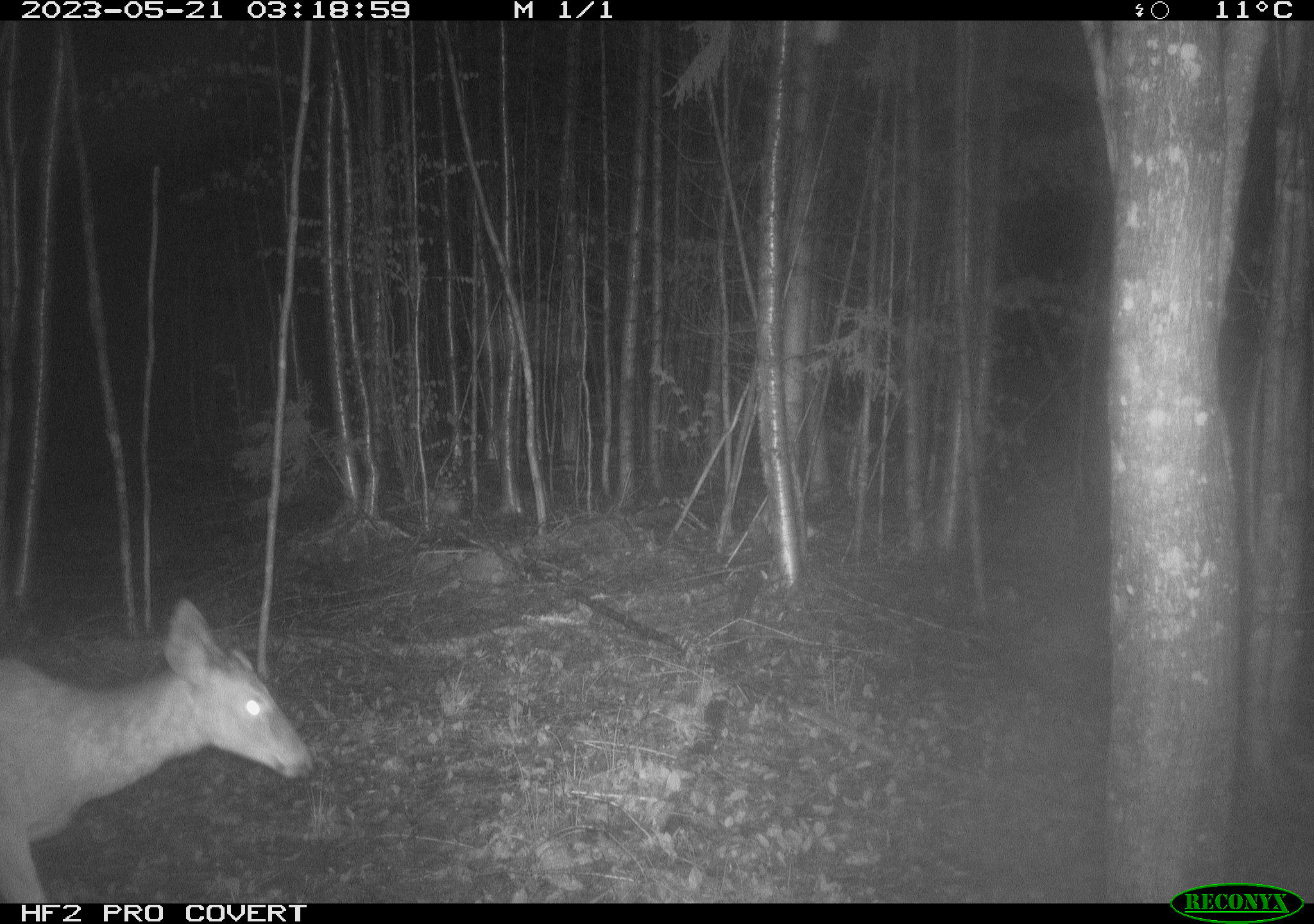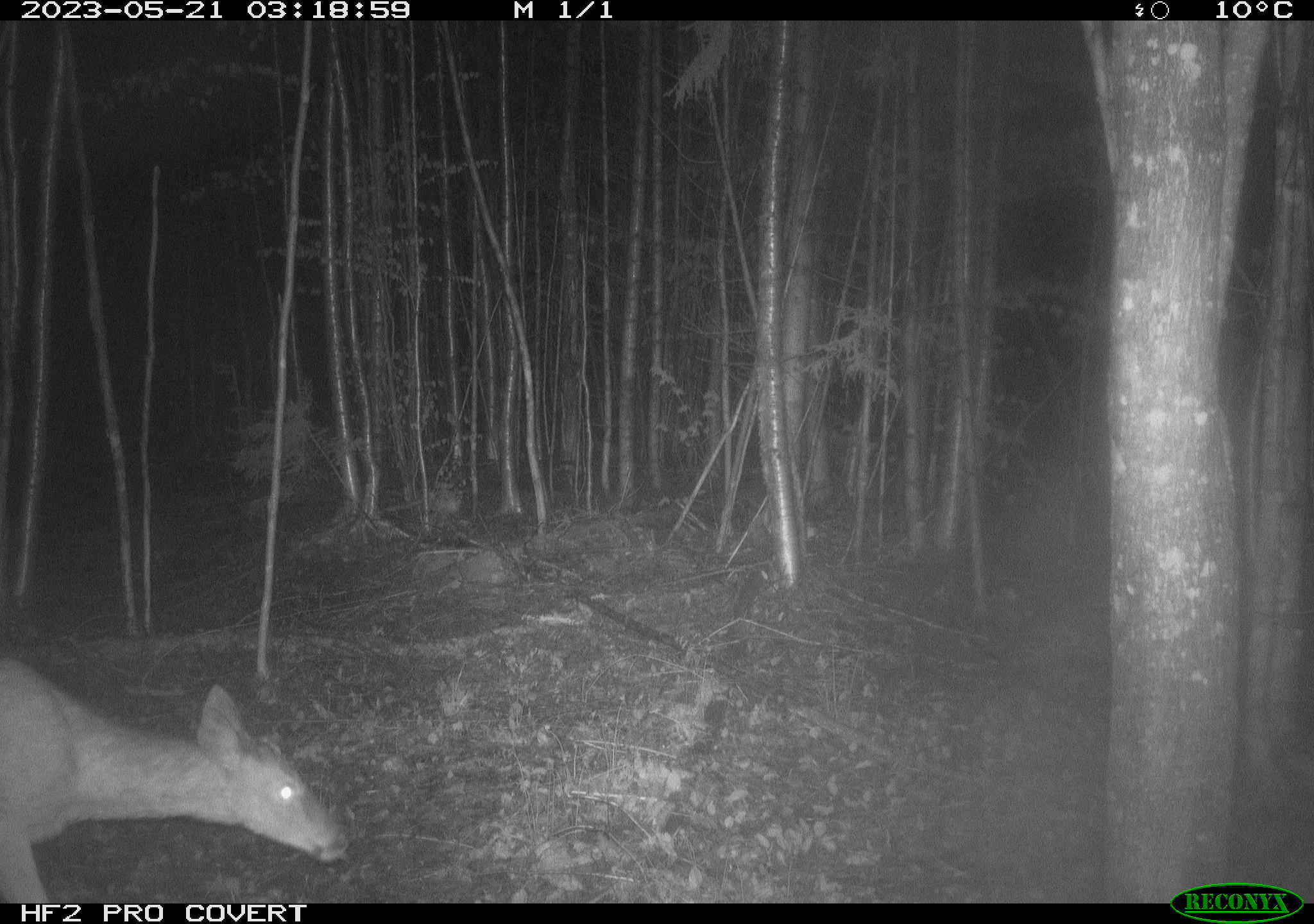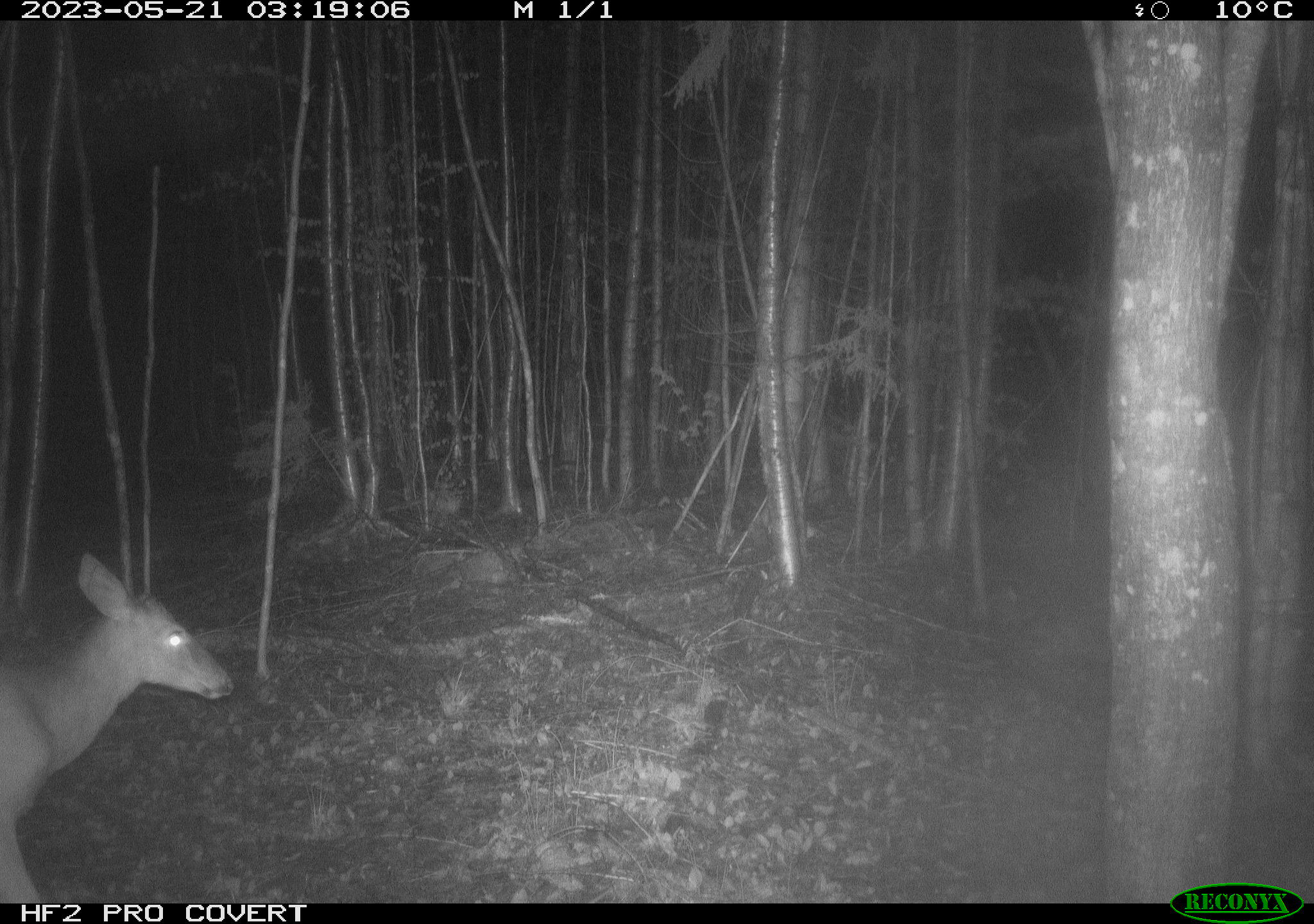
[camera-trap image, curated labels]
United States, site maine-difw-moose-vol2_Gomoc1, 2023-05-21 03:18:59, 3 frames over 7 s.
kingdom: Animalia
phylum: Chordata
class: Mammalia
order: Artiodactyla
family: Cervidae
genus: Odocoileus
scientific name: Odocoileus virginianus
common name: white-tailed deer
White-tailed deer (Odocoileus virginianus).